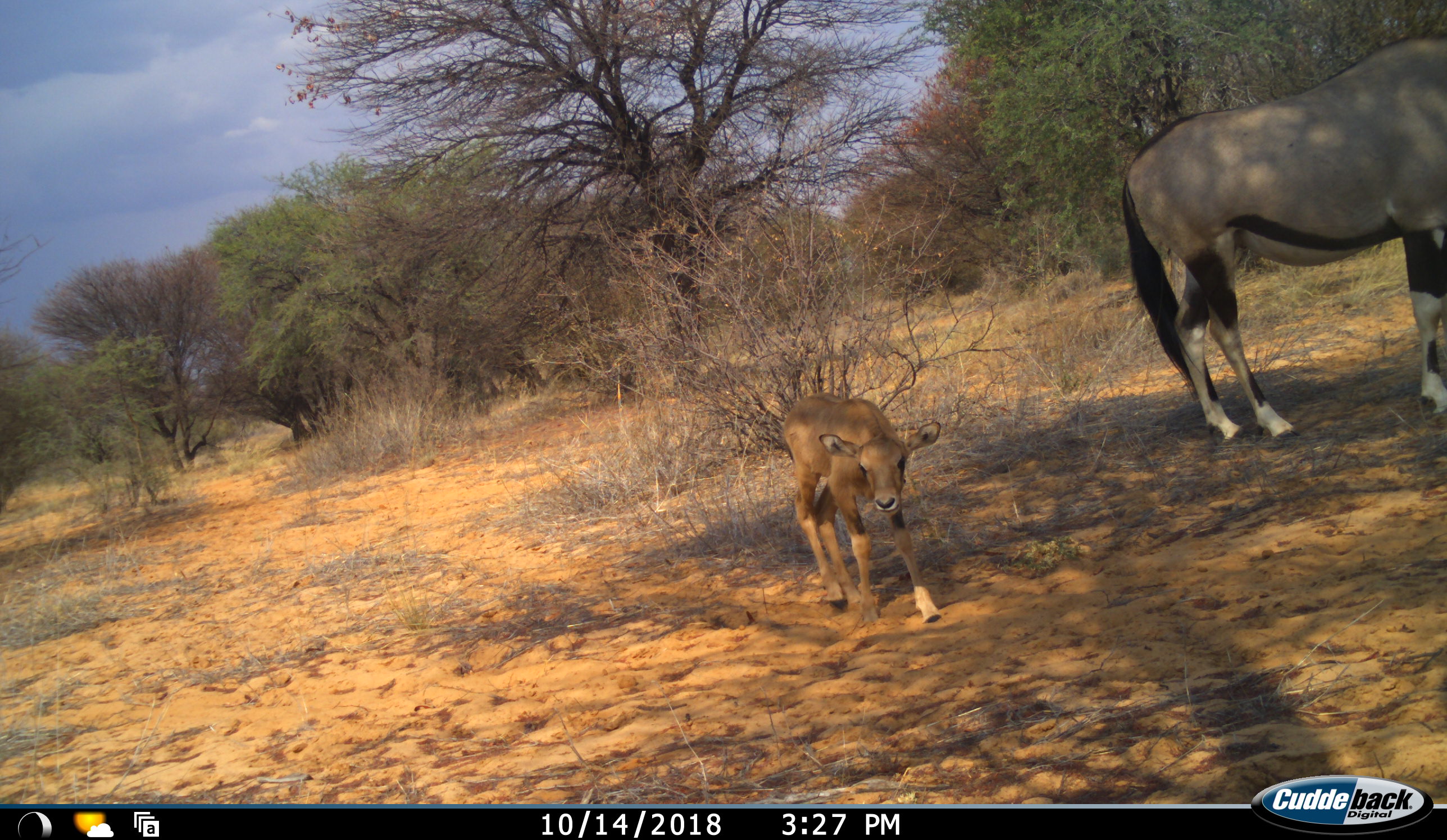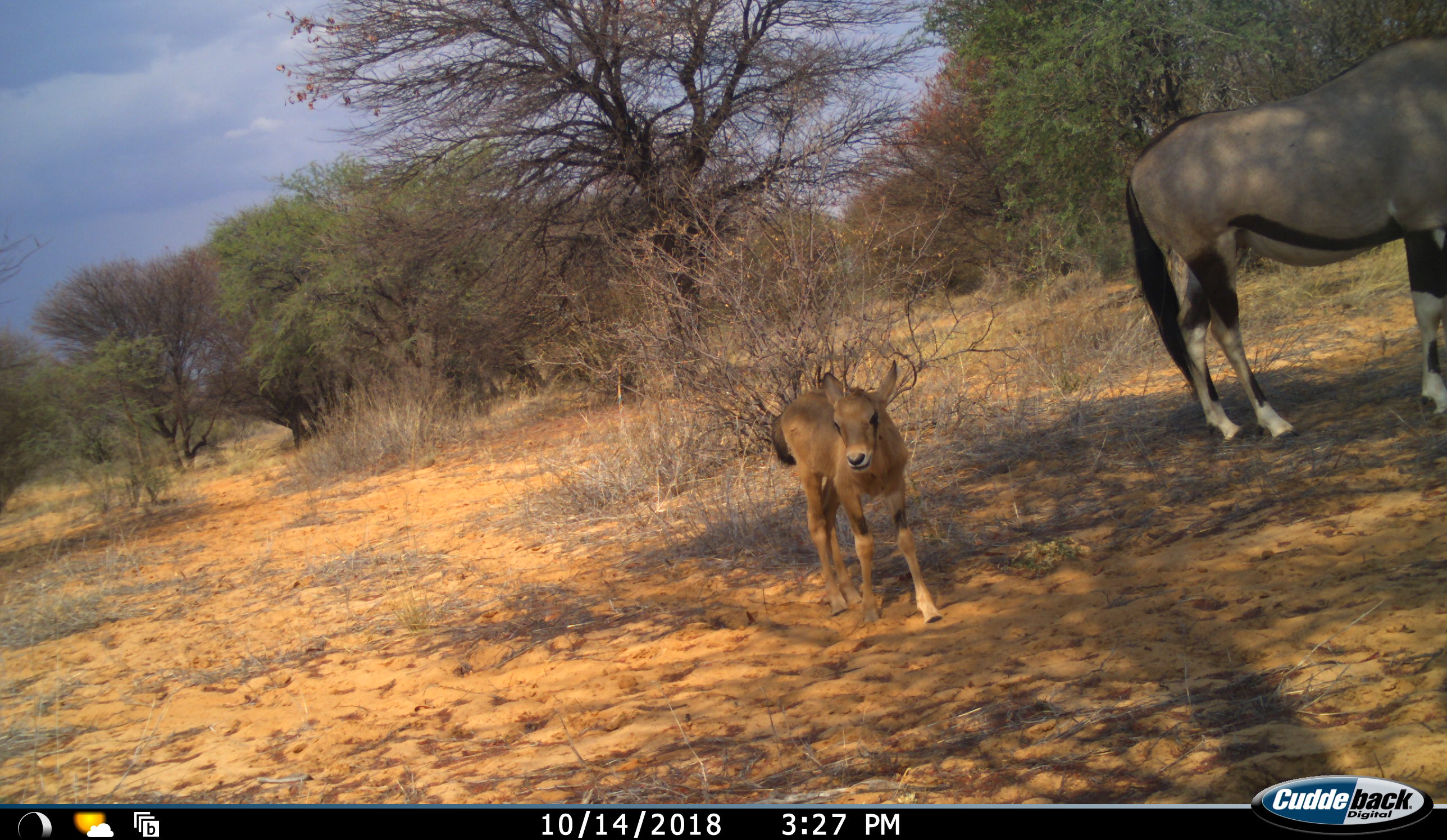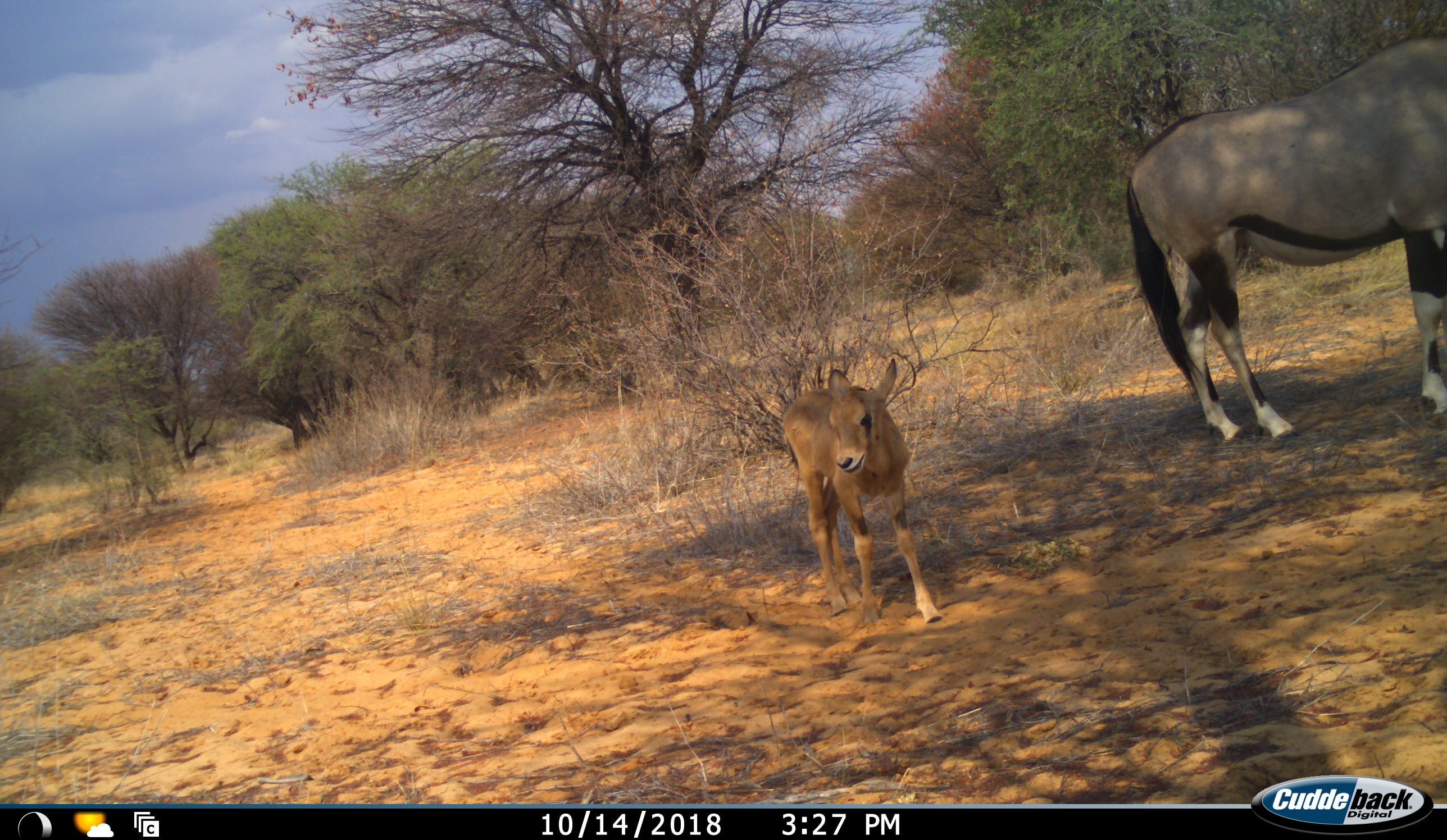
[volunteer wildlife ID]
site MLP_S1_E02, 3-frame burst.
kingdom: Animalia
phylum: Chordata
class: Mammalia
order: Artiodactyla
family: Bovidae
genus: Oryx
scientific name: Oryx gazella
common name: gemsbok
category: oryx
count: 2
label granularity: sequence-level